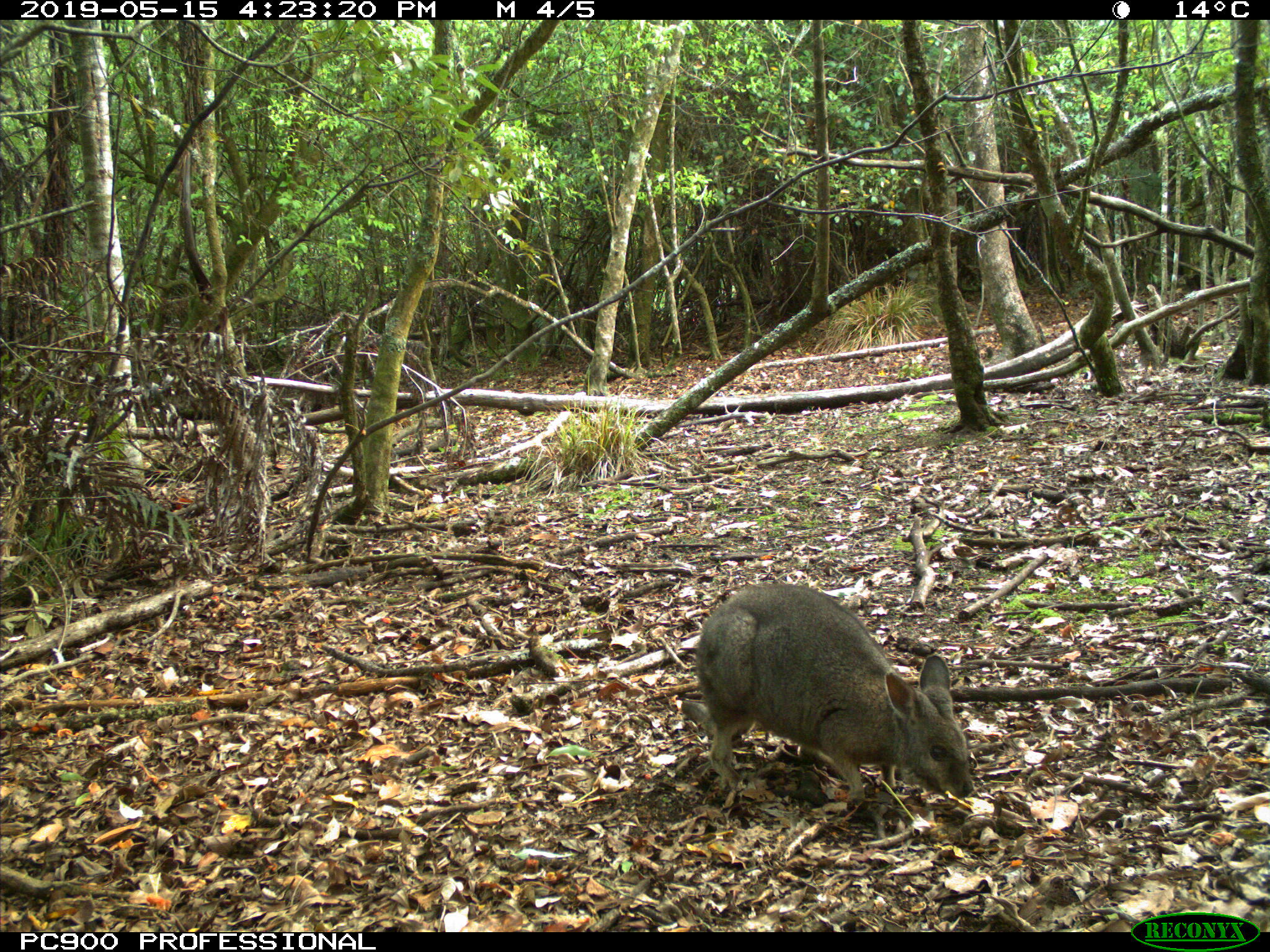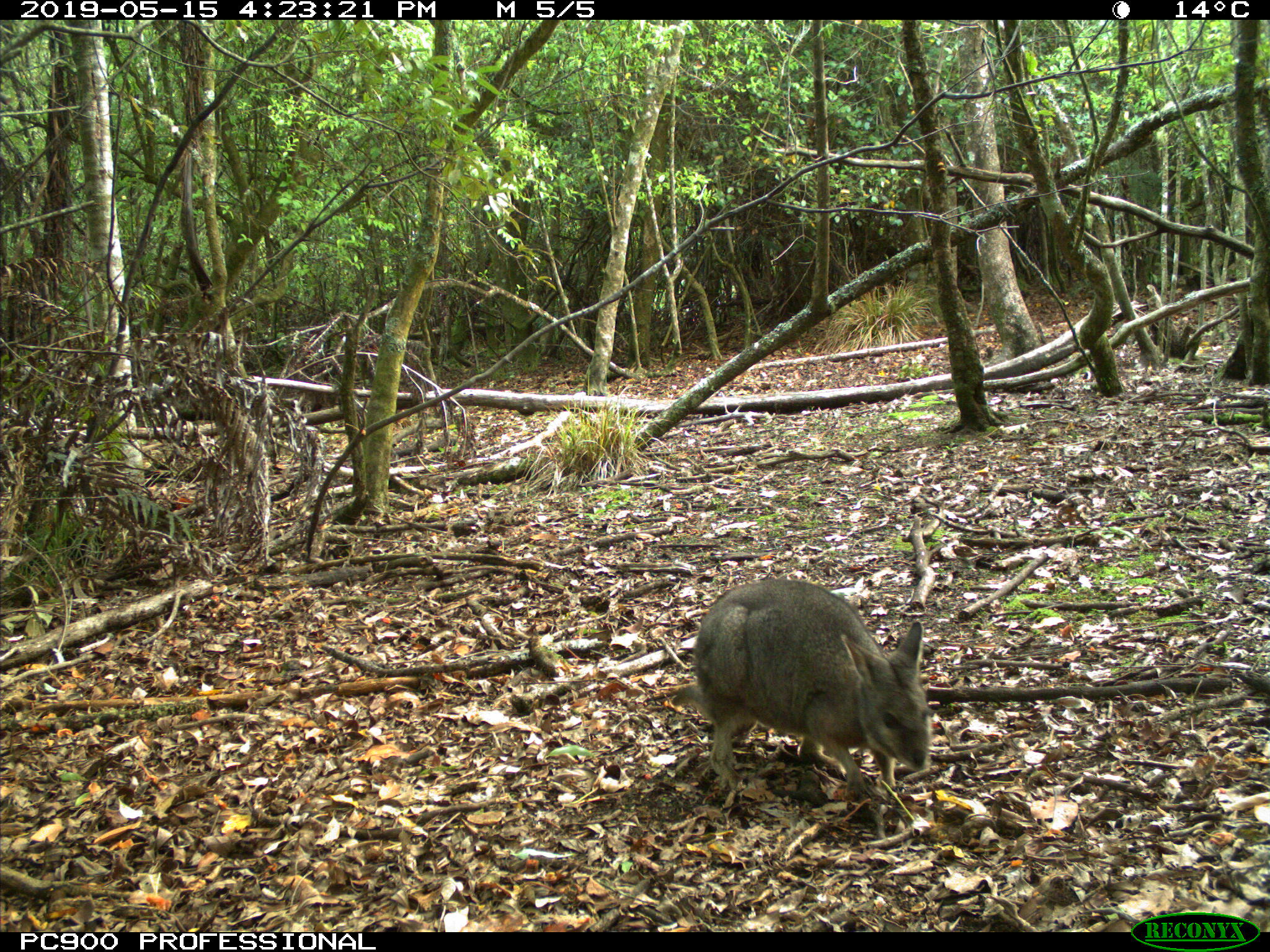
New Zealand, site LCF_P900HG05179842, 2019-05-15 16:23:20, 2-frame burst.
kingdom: Animalia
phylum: Chordata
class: Mammalia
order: Diprotodontia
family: Macropodidae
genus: Notamacropus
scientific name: Notamacropus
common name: wallaby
Wallaby (Notamacropus).